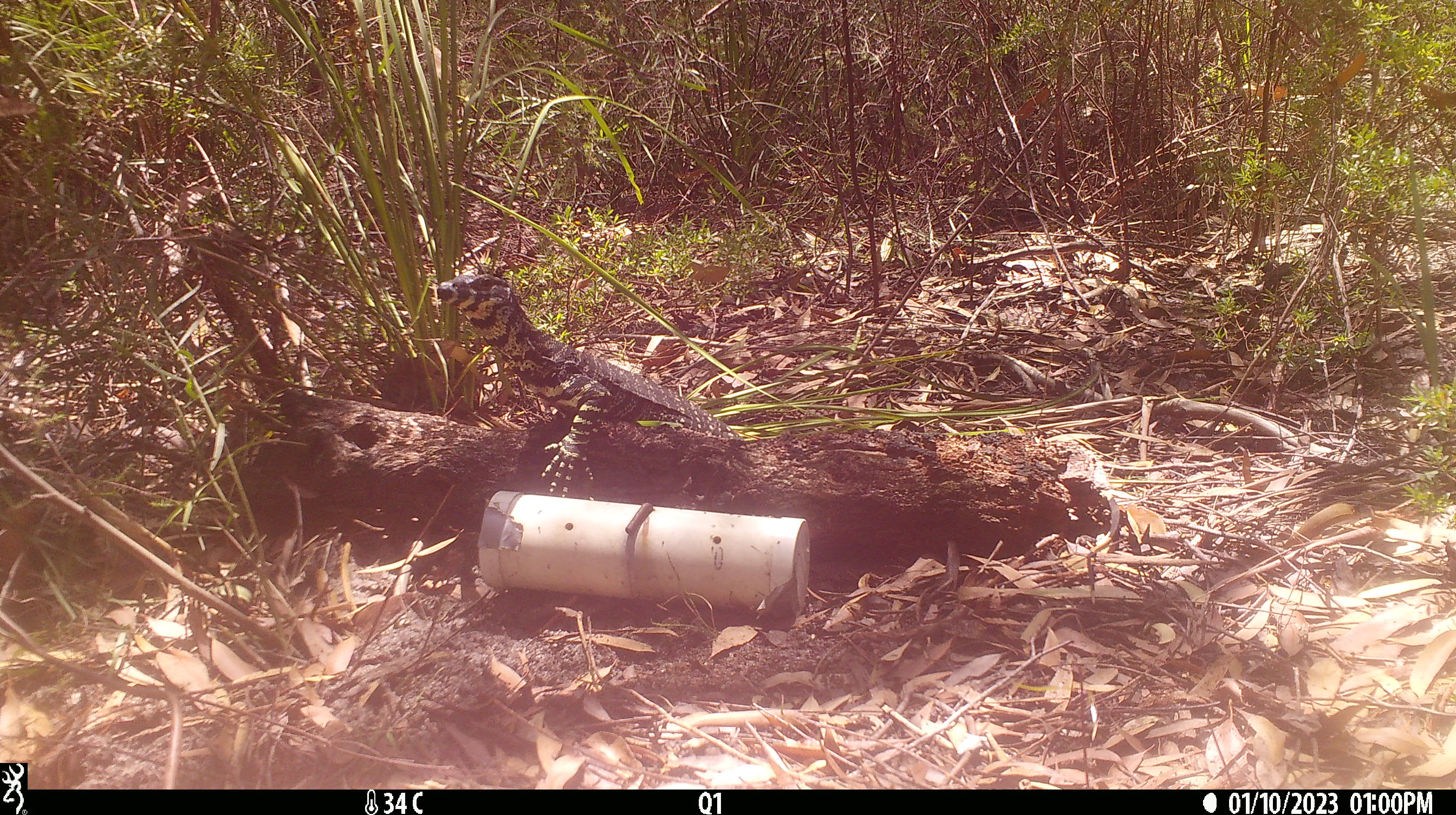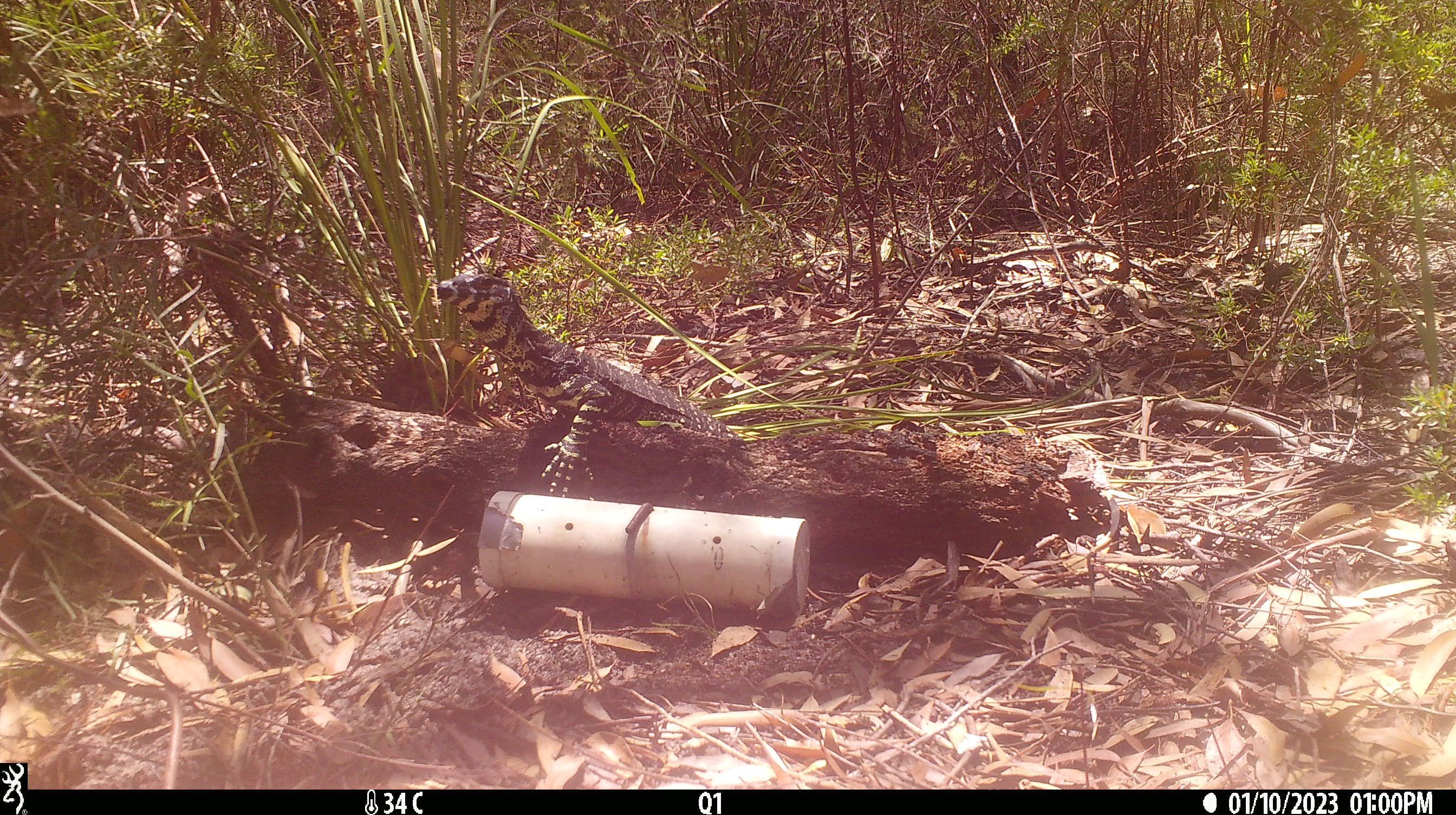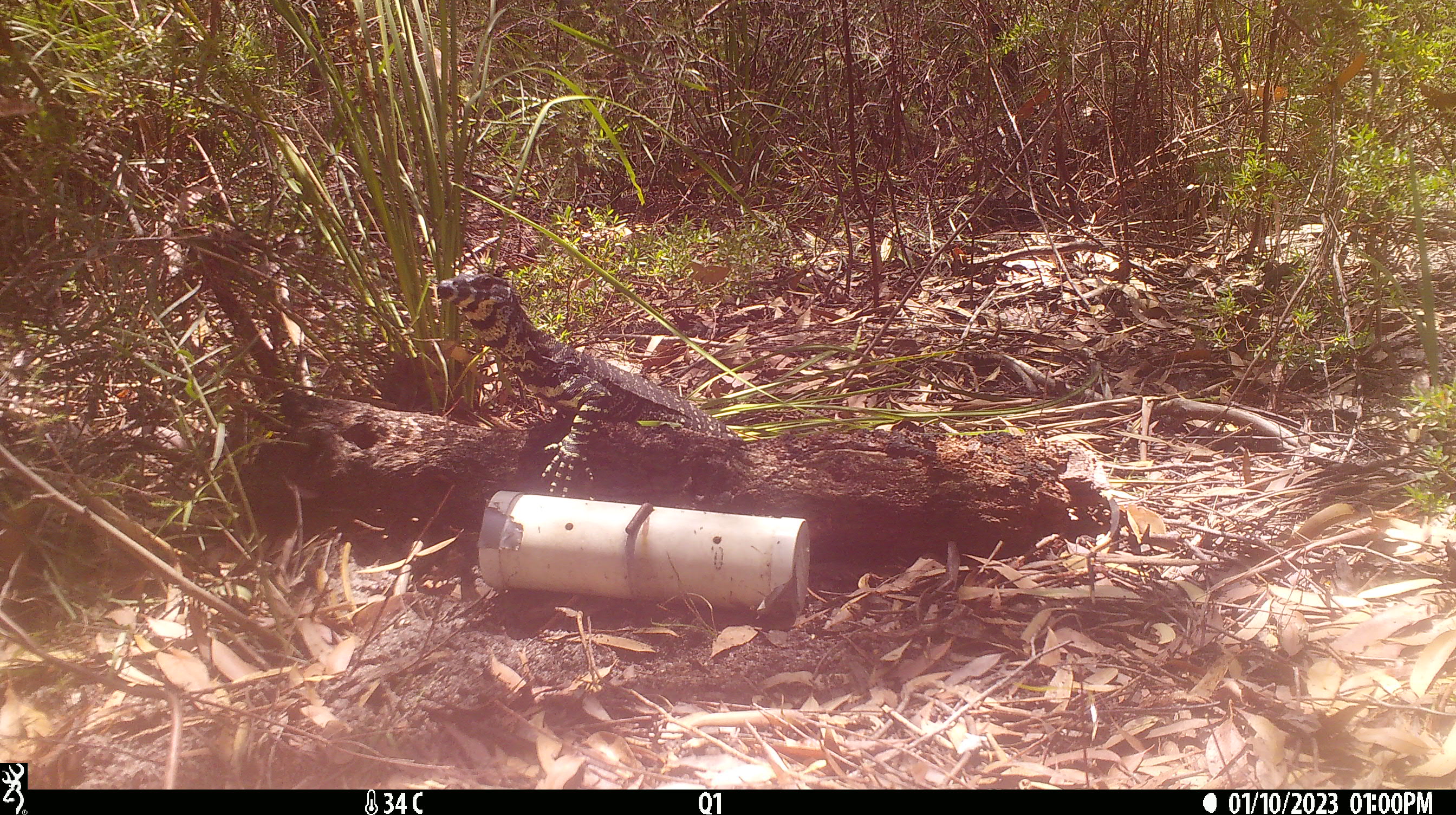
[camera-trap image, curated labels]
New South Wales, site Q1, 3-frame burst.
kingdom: Animalia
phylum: Chordata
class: Reptilia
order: Squamata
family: Varanidae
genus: Varanus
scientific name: Varanus varius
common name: lace monitor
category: goanna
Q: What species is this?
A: Goanna (lace monitor) (Varanus varius).